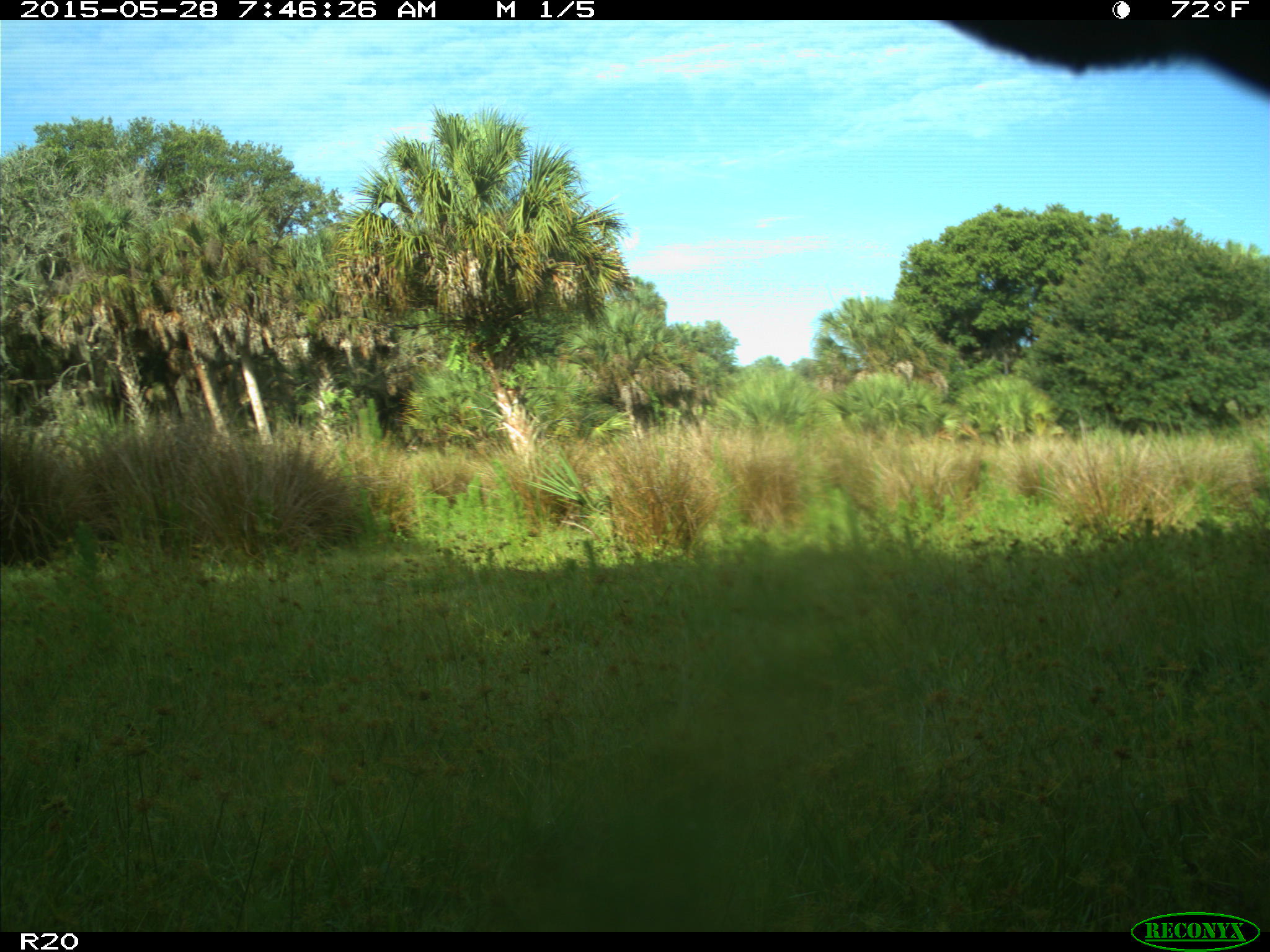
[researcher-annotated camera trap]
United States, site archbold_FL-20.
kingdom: Animalia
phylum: Chordata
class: Mammalia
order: Artiodactyla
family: Bovidae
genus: Bos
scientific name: Bos taurus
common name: domestic cow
Bos taurus (domestic cow).